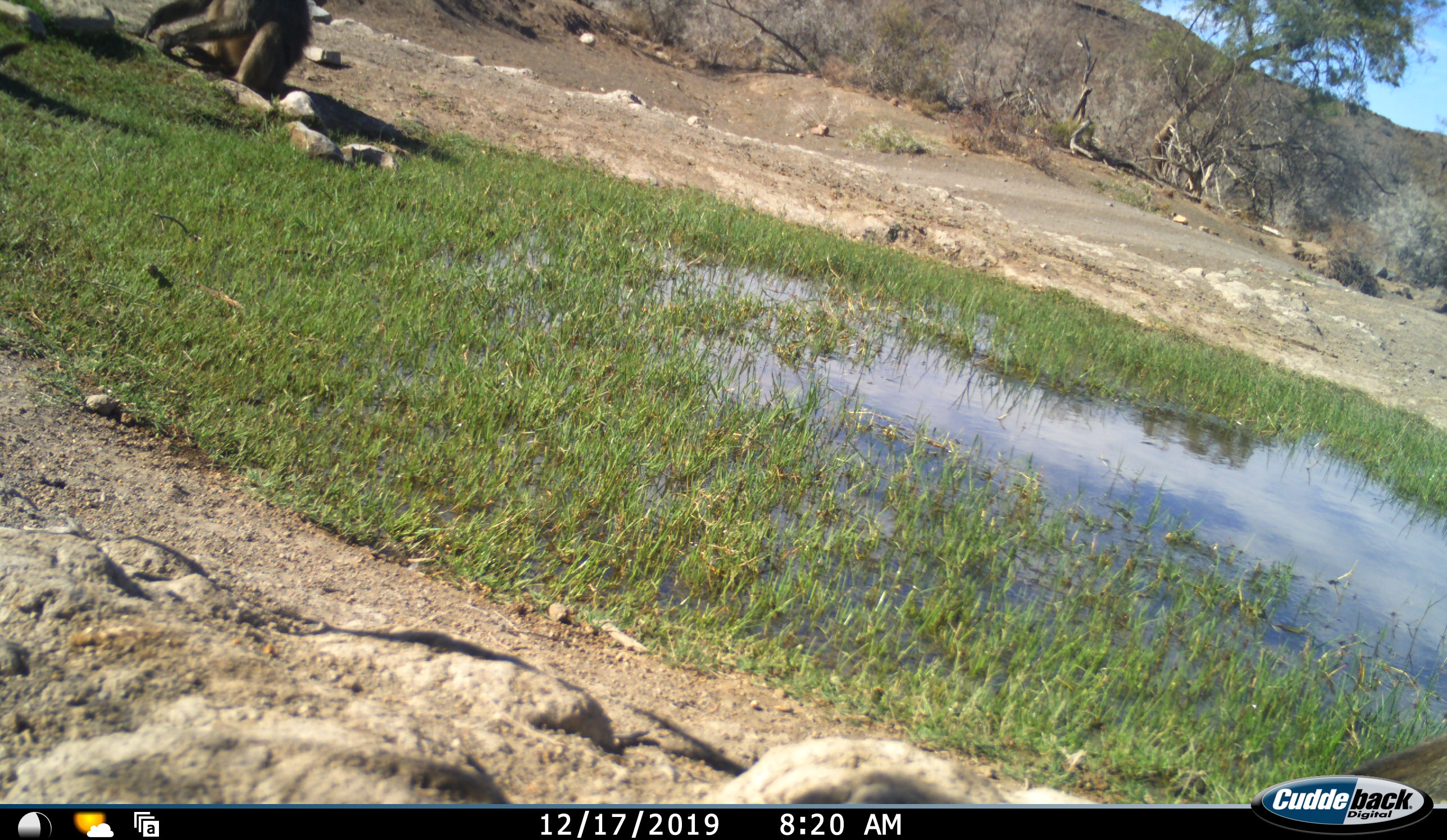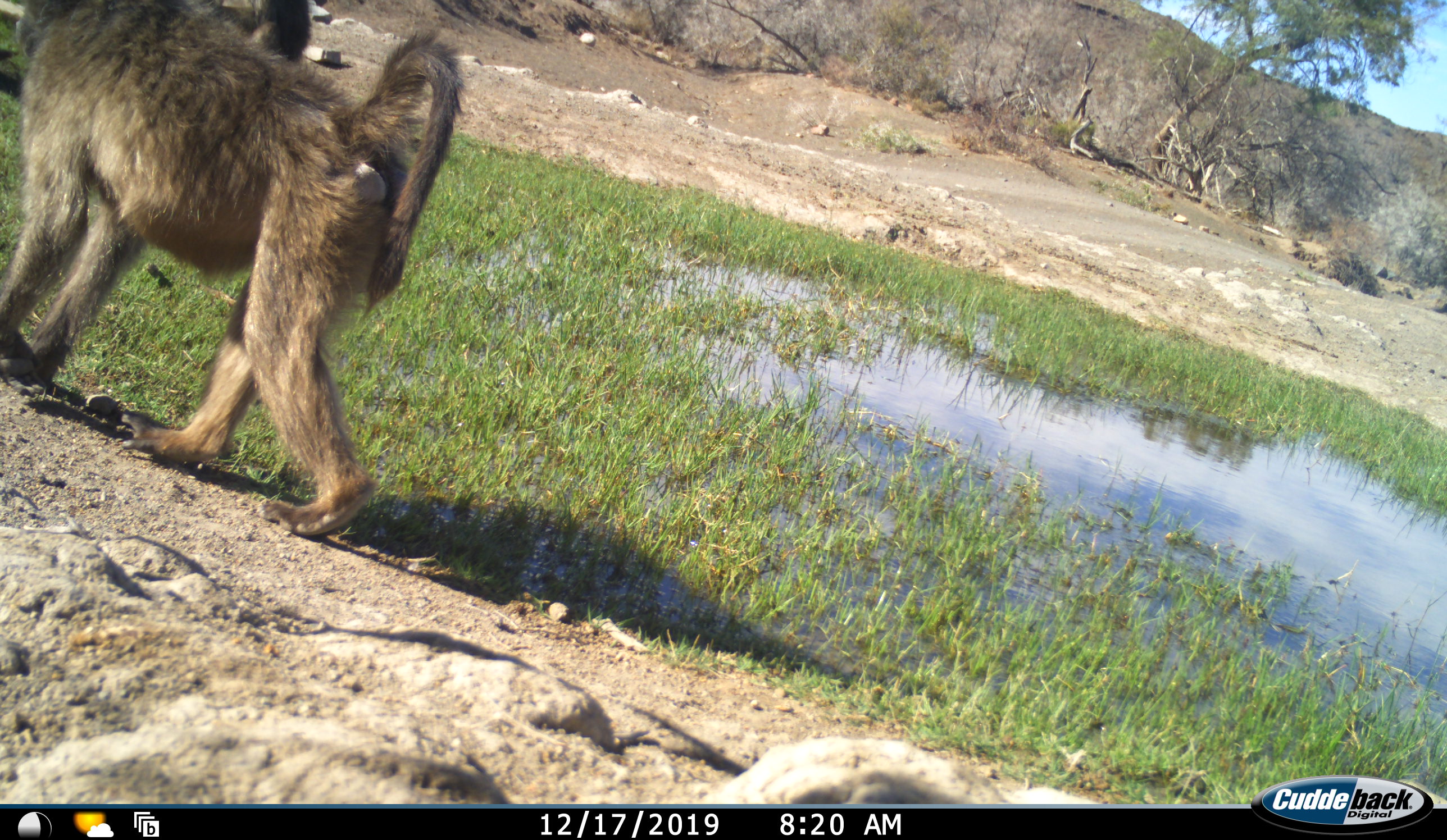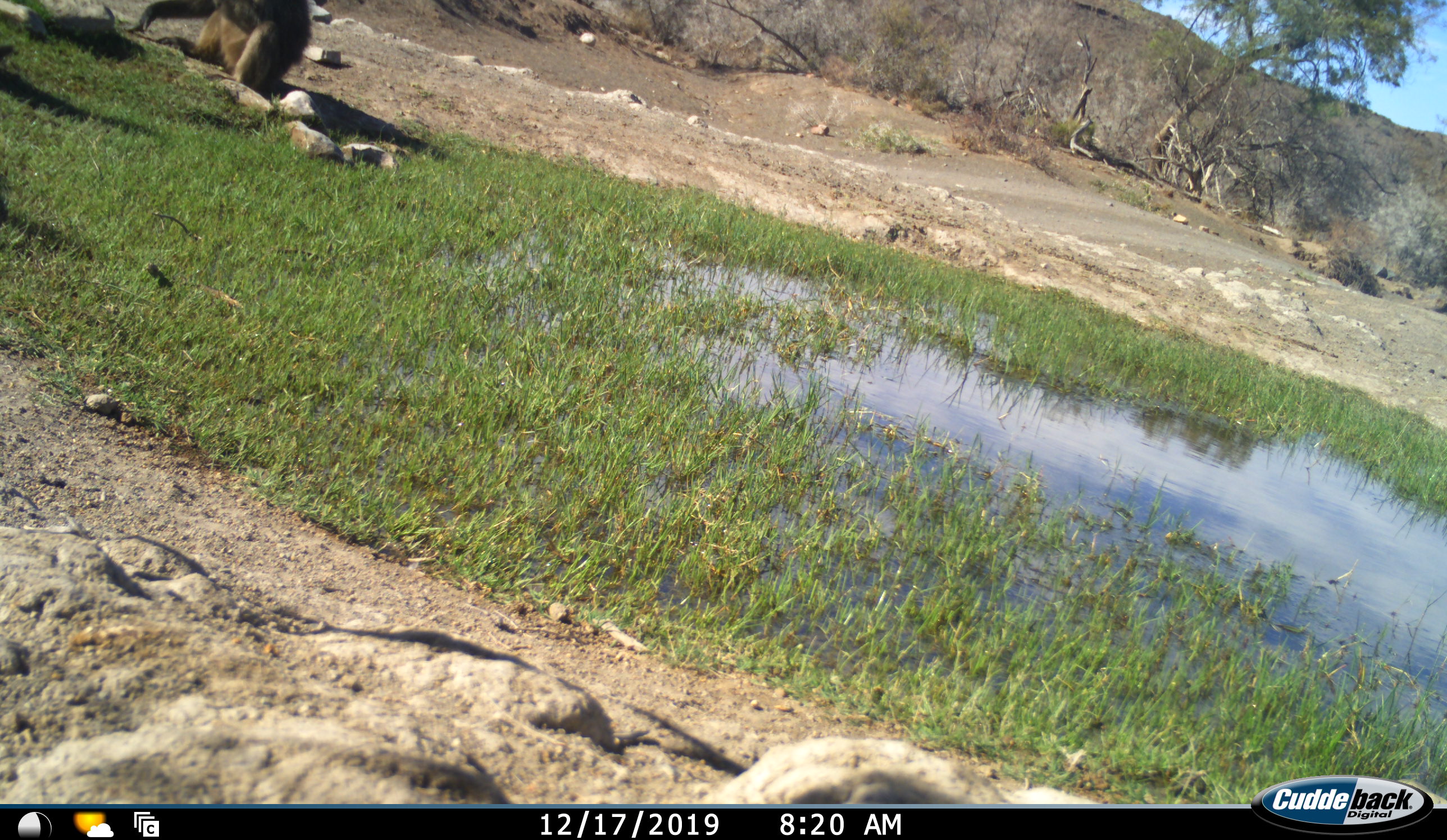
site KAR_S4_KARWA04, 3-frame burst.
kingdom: Animalia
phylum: Chordata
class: Mammalia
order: Primates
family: Cercopithecidae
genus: Papio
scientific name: Papio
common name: baboon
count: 2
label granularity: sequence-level